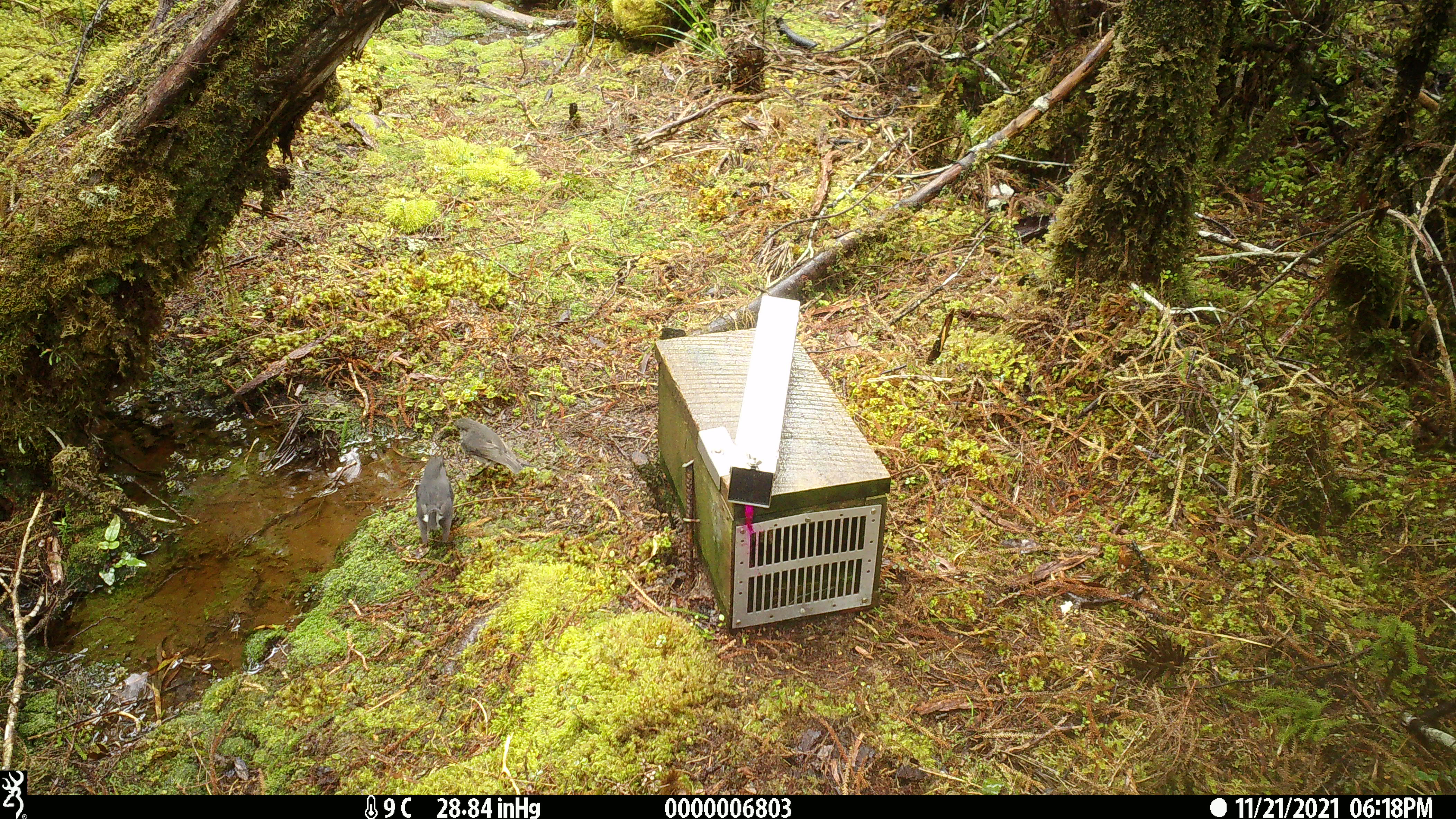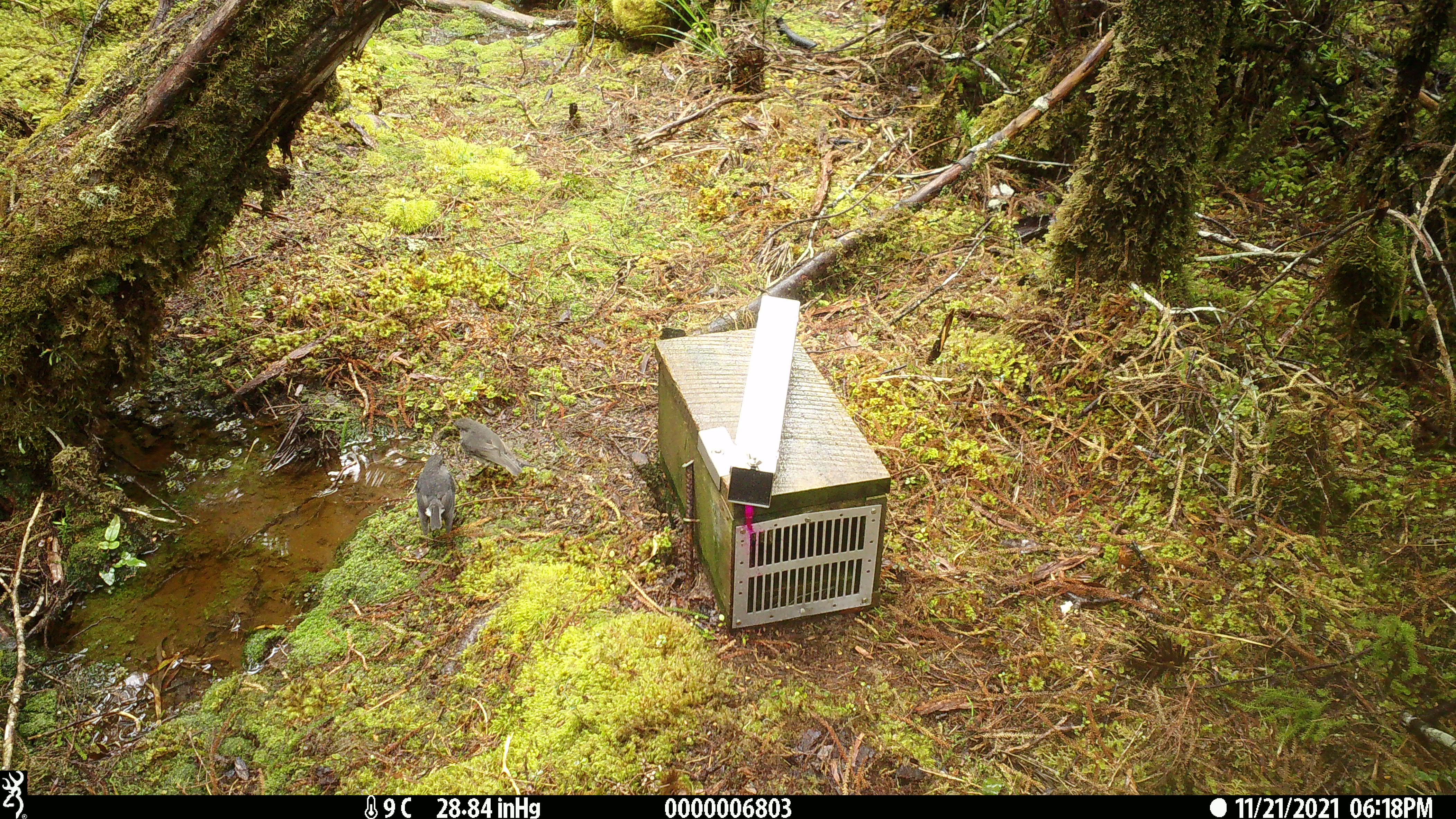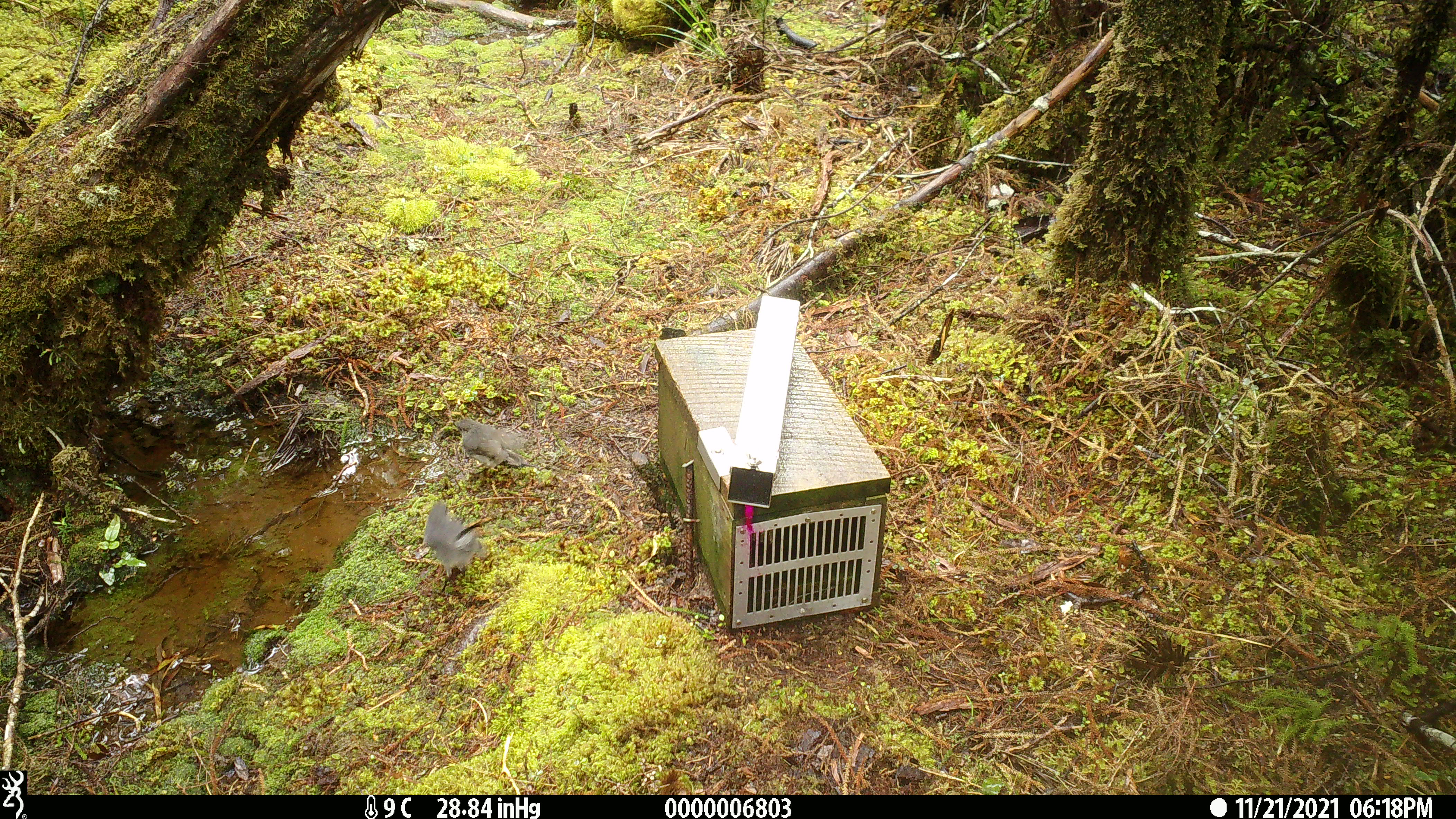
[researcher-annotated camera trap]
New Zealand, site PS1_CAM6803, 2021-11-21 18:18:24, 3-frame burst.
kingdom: Animalia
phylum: Chordata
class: Aves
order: Passeriformes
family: Petroicidae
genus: Petroica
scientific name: Petroica australis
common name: new zealand robin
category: robin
Robin (new zealand robin) (Petroica australis).